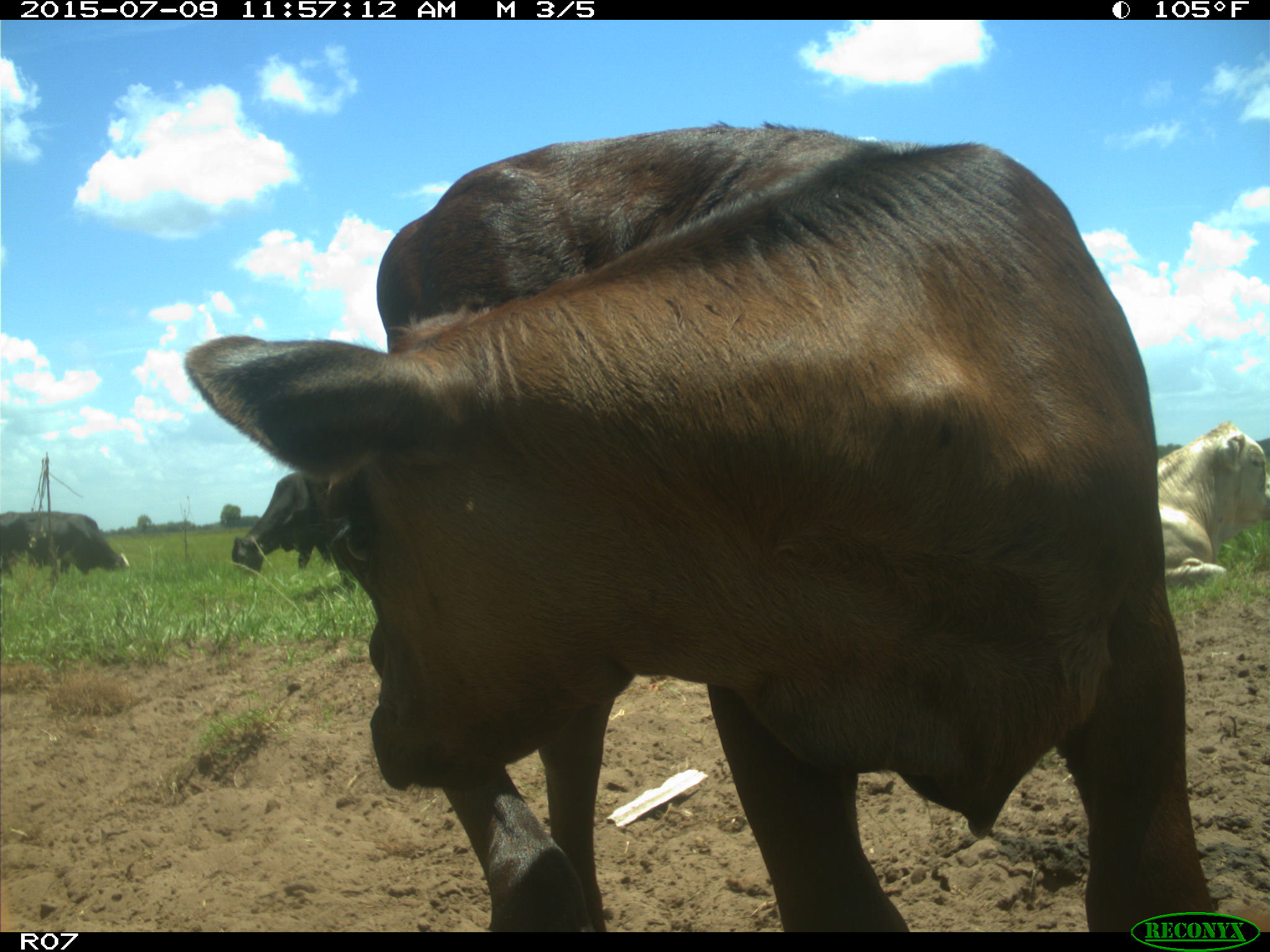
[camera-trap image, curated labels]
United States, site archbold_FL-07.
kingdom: Animalia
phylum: Chordata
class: Mammalia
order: Artiodactyla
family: Bovidae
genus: Bos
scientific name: Bos taurus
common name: domestic cow